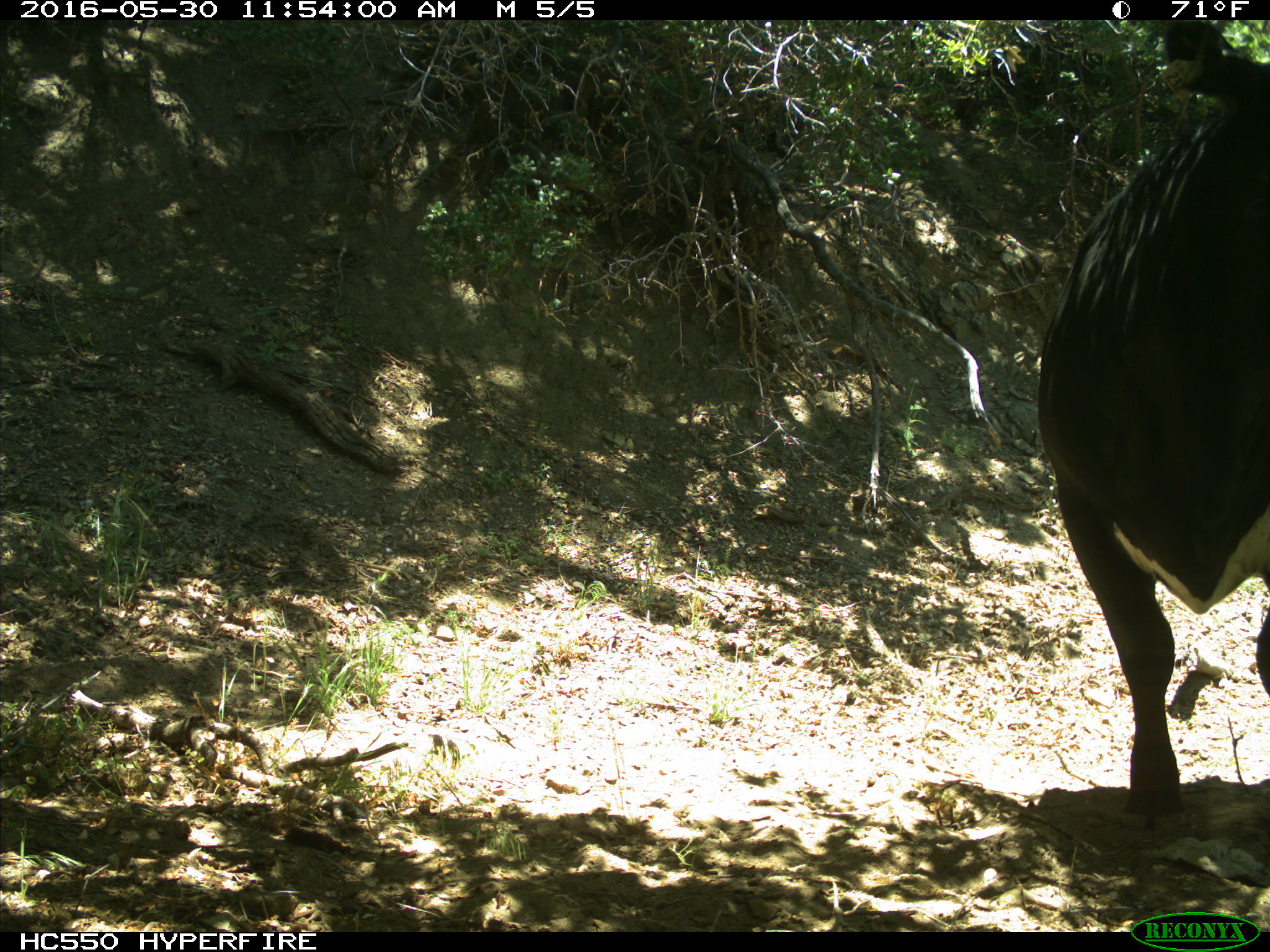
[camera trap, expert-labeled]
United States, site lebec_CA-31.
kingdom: Animalia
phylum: Chordata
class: Mammalia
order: Artiodactyla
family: Bovidae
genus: Bos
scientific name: Bos taurus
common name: domestic cow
Bos taurus (domestic cow).